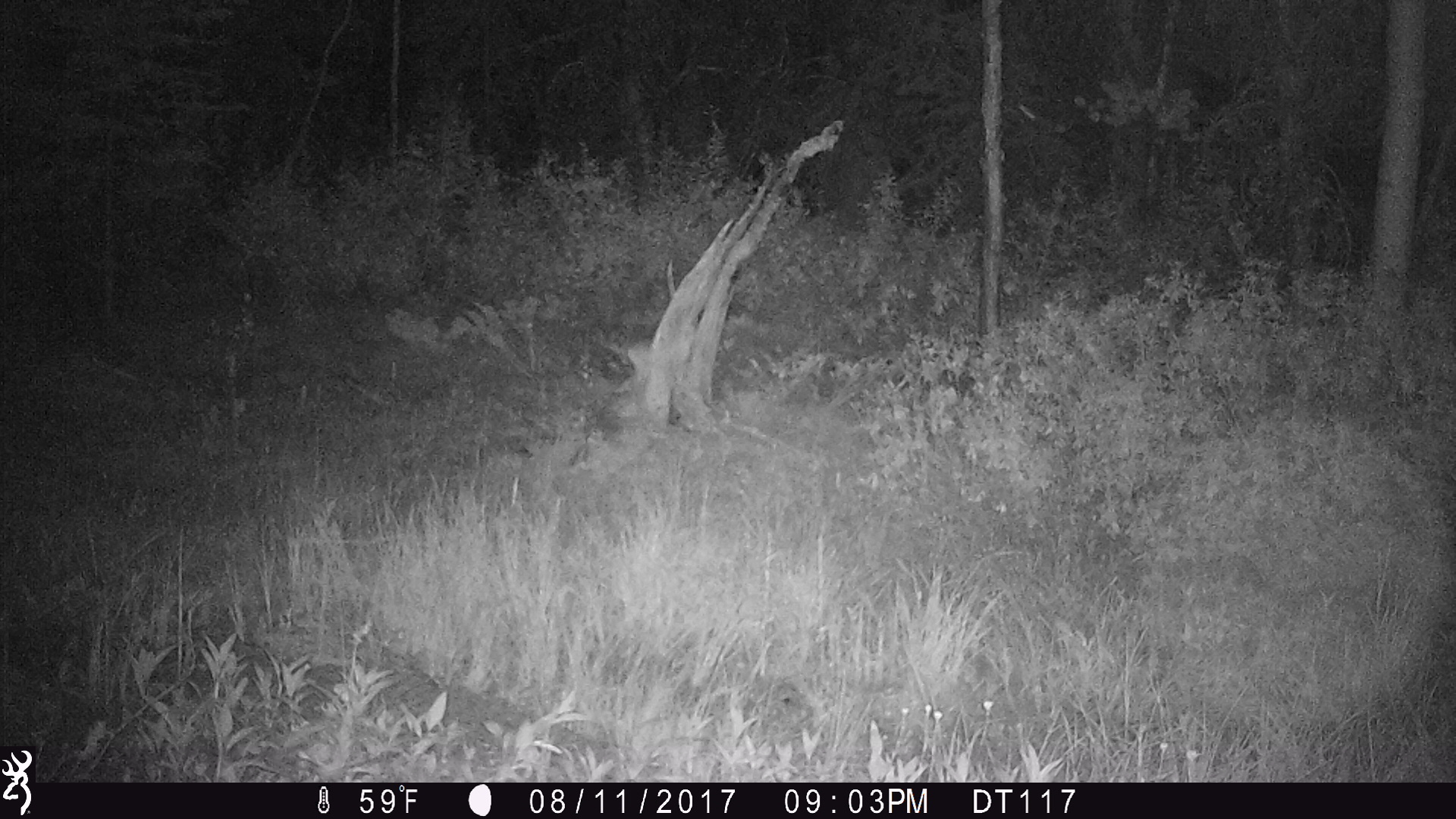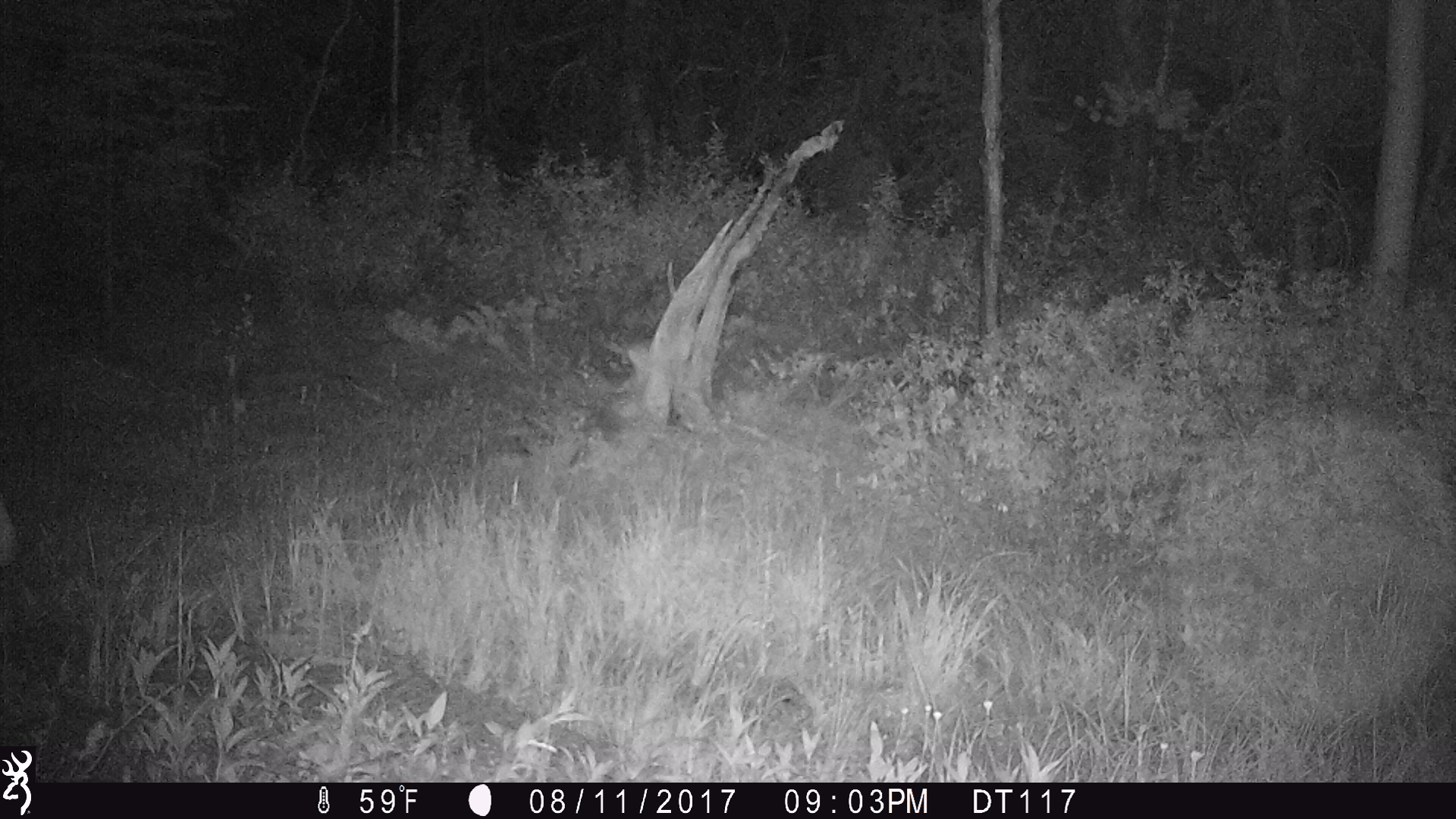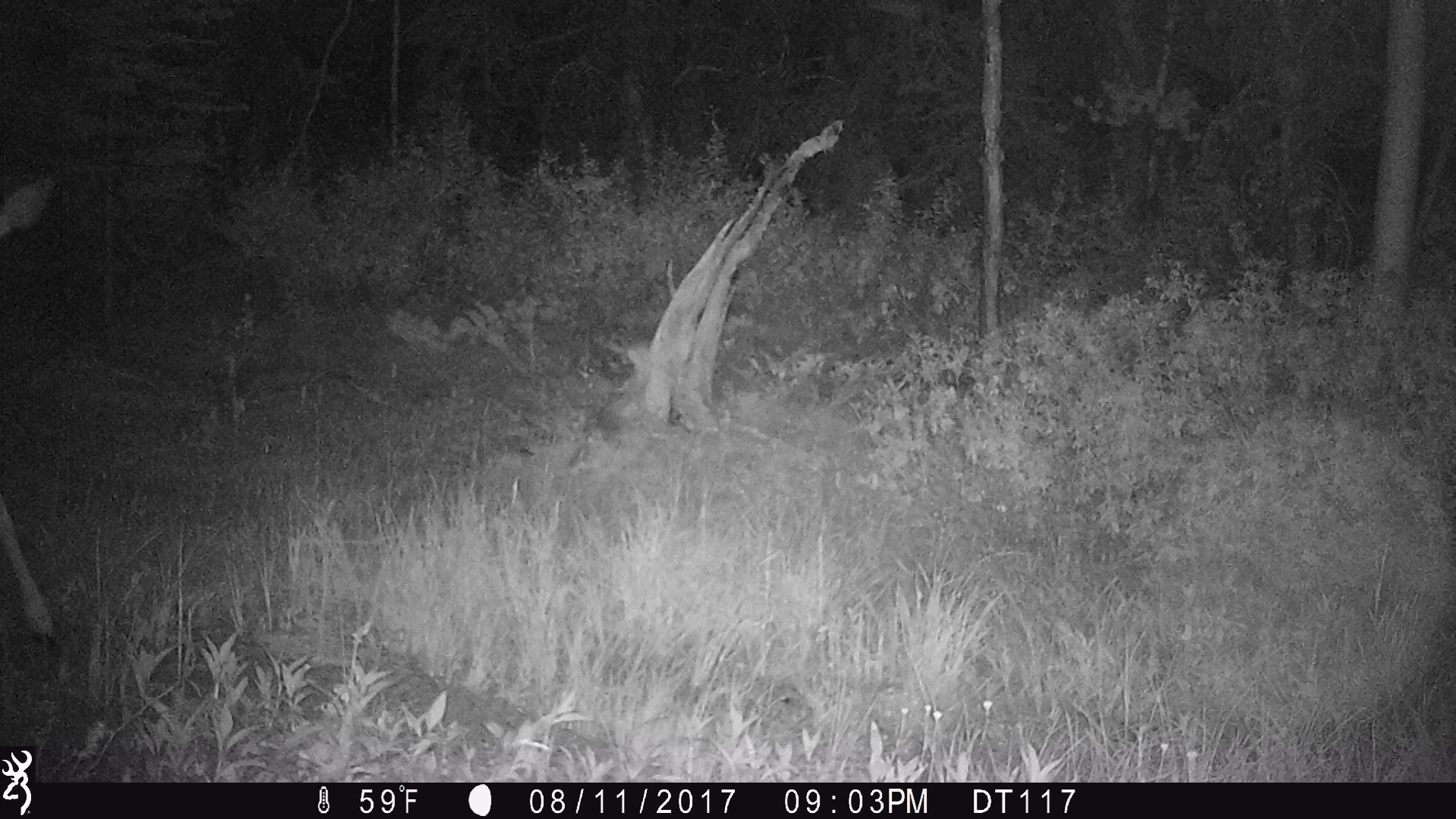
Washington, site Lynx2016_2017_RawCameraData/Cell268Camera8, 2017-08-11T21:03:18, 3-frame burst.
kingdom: Animalia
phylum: Chordata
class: Mammalia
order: Artiodactyla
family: Cervidae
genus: Odocoileus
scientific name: Odocoileus hemionus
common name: mule deer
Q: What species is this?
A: Odocoileus hemionus (mule deer).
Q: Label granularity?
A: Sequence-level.